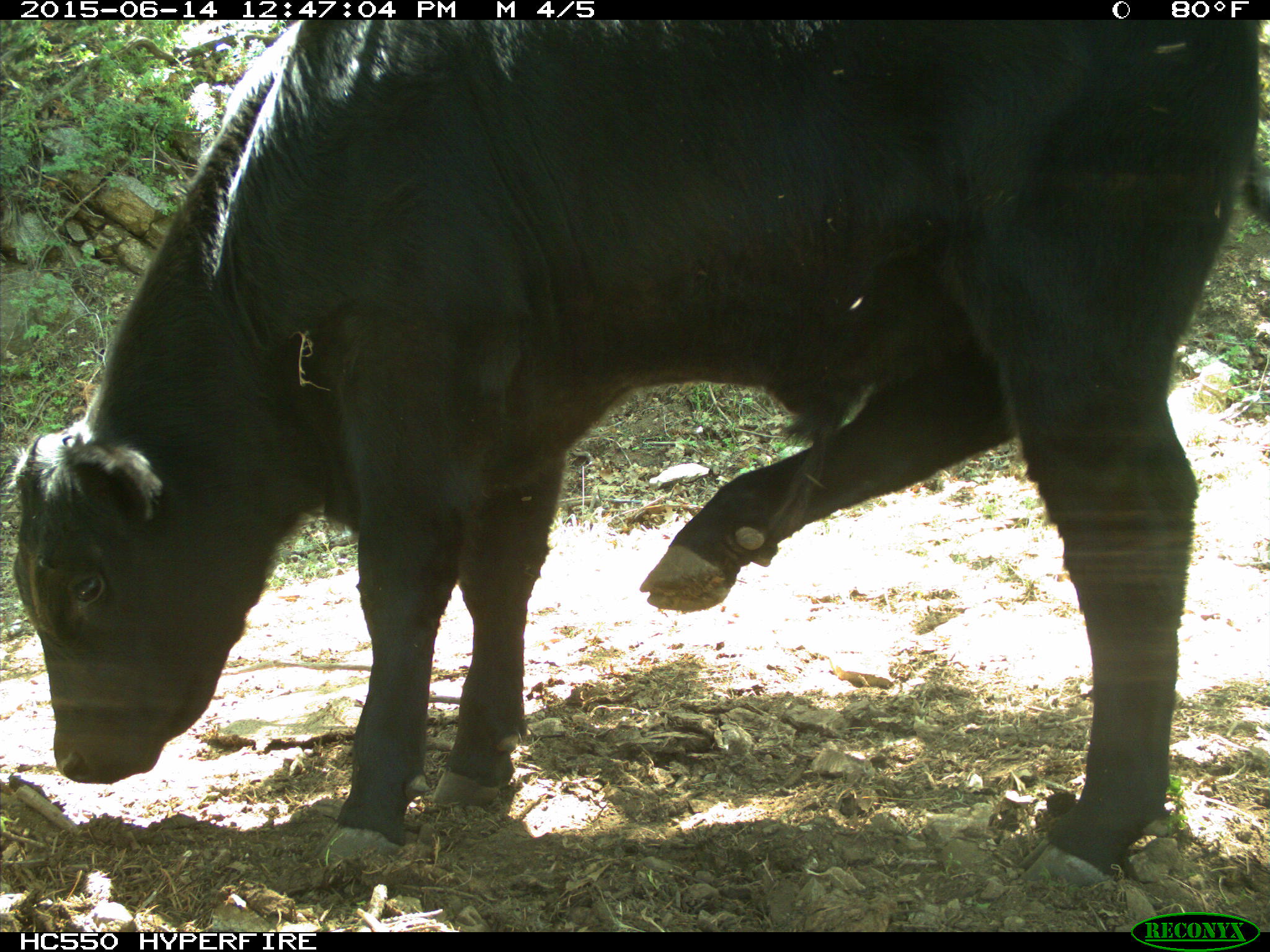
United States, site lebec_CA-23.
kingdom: Animalia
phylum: Chordata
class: Mammalia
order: Artiodactyla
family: Bovidae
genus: Bos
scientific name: Bos taurus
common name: domestic cow